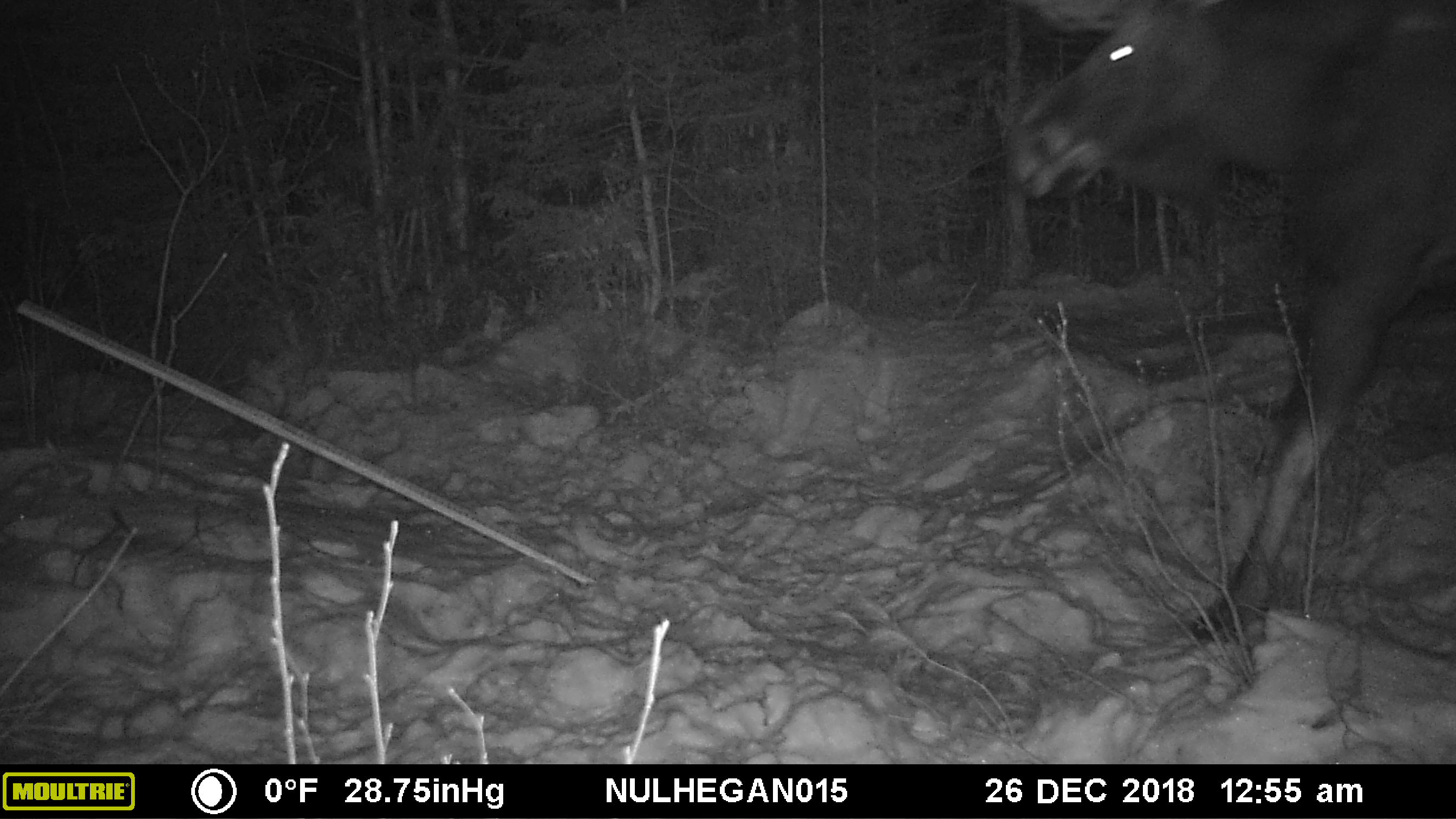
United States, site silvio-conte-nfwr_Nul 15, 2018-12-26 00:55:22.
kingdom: Animalia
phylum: Chordata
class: Mammalia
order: Artiodactyla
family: Cervidae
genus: Alces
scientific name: Alces alces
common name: moose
Moose (Alces alces).